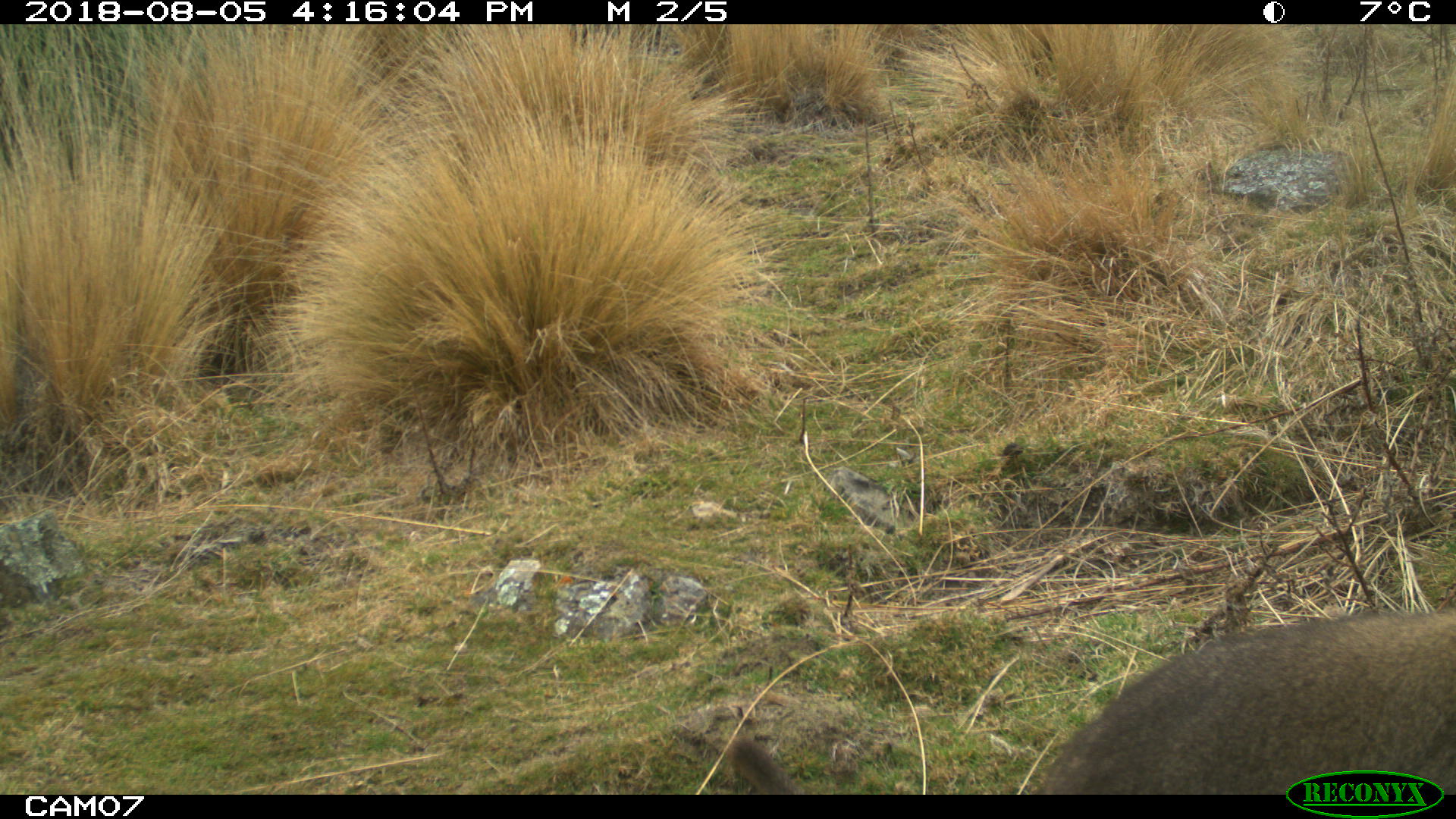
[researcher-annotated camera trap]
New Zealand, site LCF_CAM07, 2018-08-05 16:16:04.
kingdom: Animalia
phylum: Chordata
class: Mammalia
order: Diprotodontia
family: Macropodidae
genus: Notamacropus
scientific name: Notamacropus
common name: wallaby